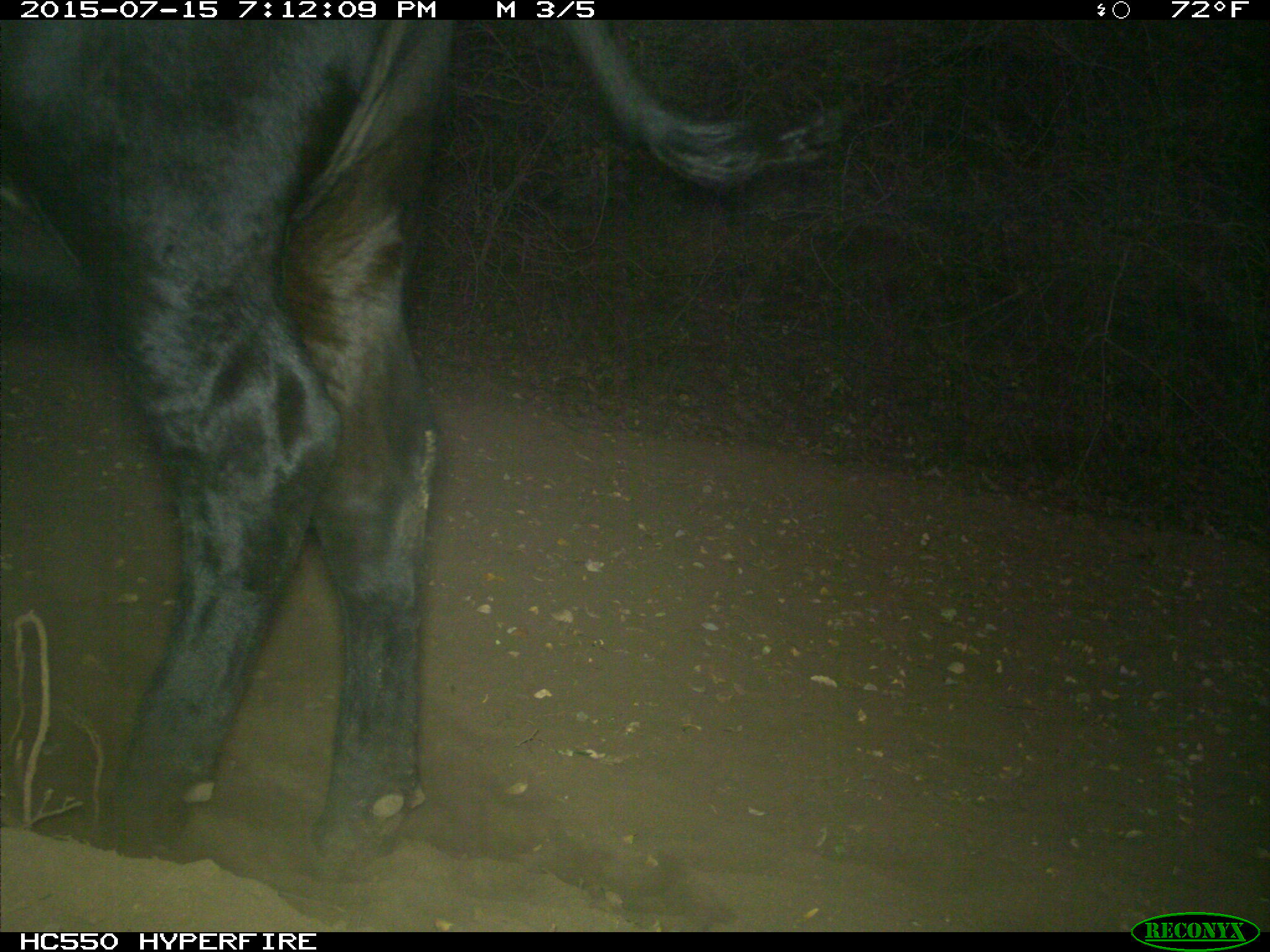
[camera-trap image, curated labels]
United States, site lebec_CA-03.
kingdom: Animalia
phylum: Chordata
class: Mammalia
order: Artiodactyla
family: Bovidae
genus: Bos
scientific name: Bos taurus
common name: domestic cow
Bos taurus (domestic cow).